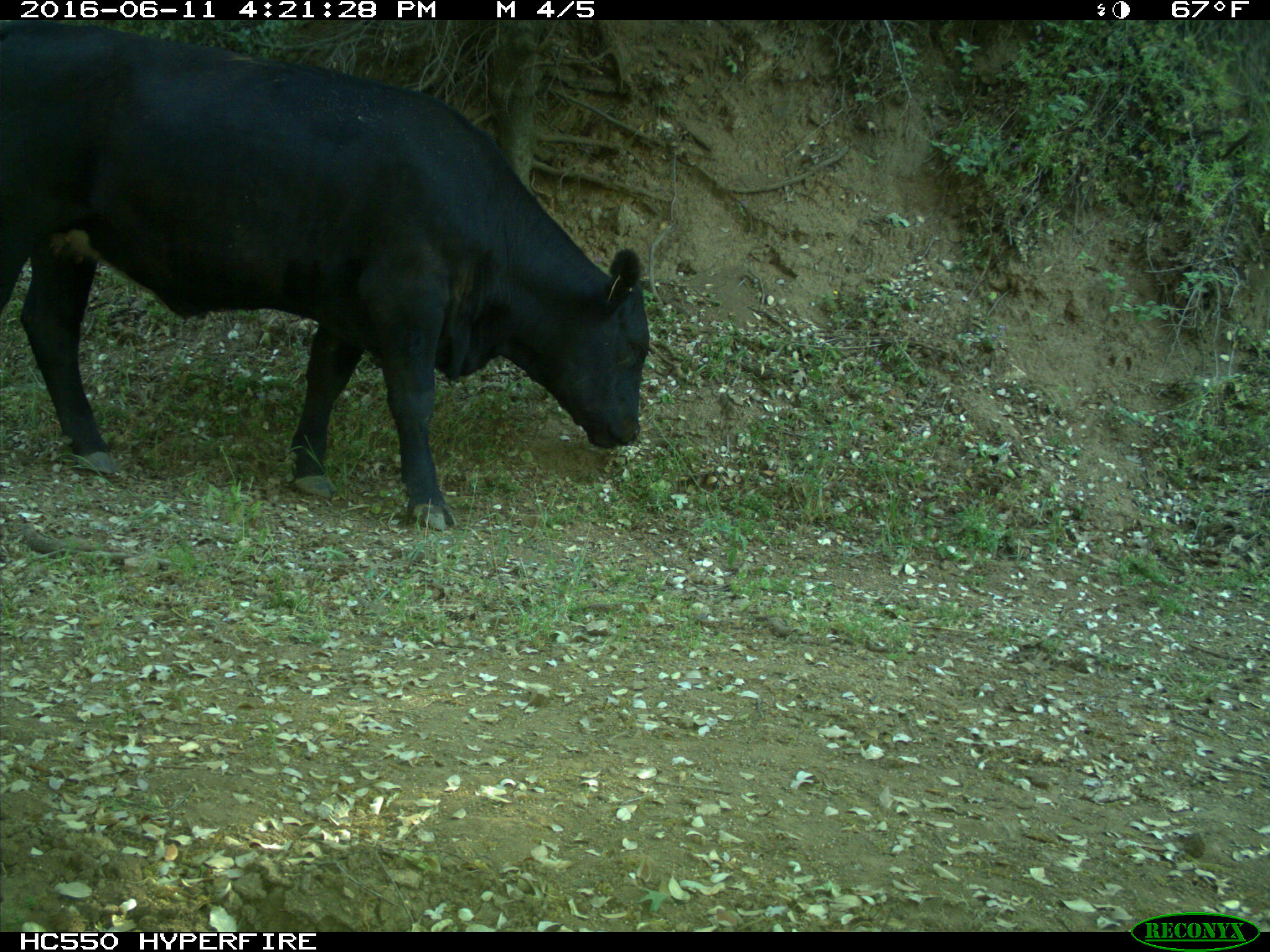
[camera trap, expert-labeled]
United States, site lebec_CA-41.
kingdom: Animalia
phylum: Chordata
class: Mammalia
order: Artiodactyla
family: Bovidae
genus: Bos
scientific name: Bos taurus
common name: domestic cow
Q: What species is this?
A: Bos taurus (domestic cow).